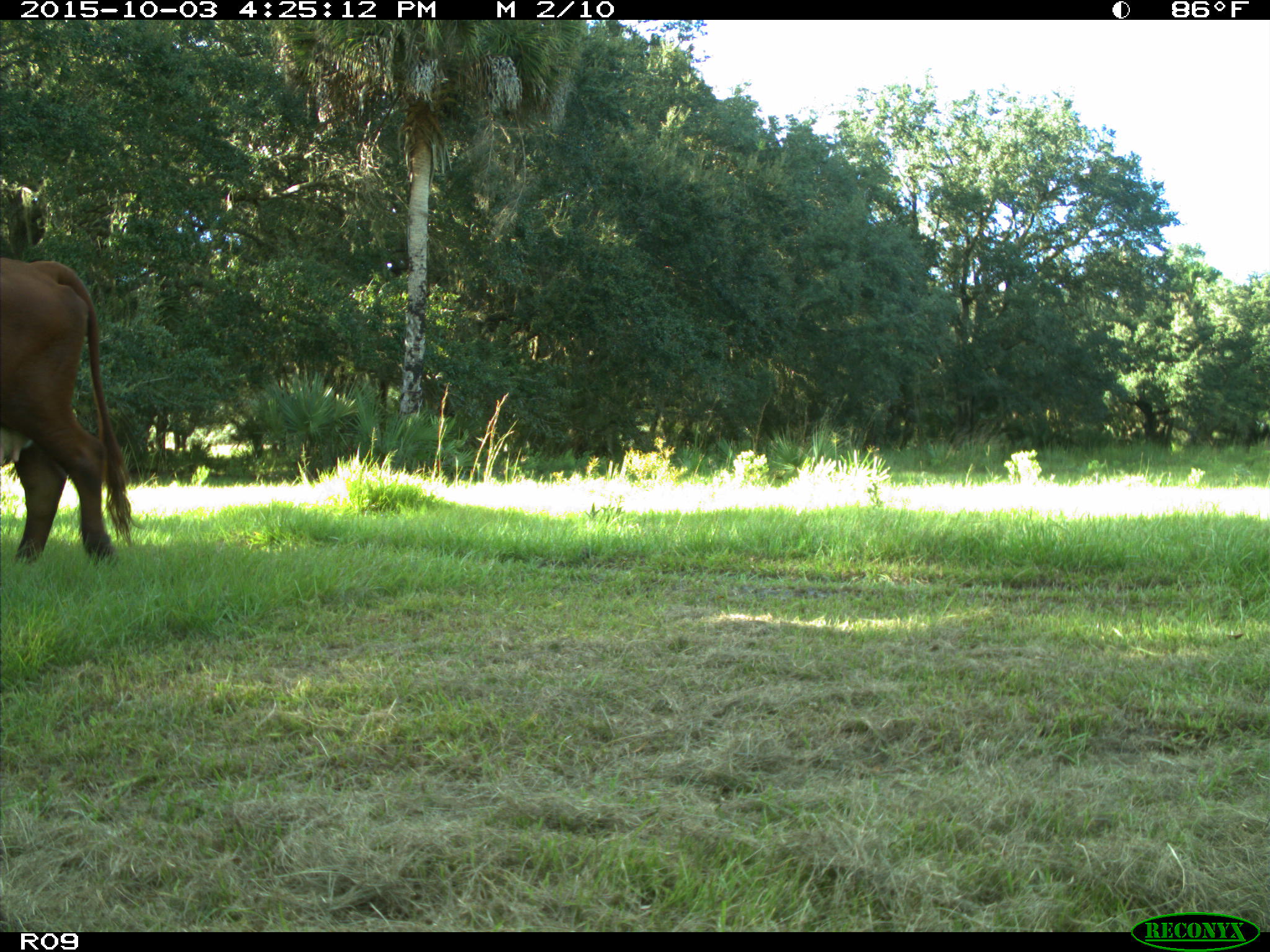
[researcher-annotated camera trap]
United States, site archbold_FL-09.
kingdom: Animalia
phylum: Chordata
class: Mammalia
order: Artiodactyla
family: Bovidae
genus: Bos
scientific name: Bos taurus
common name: domestic cow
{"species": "Bos taurus (domestic cow)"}